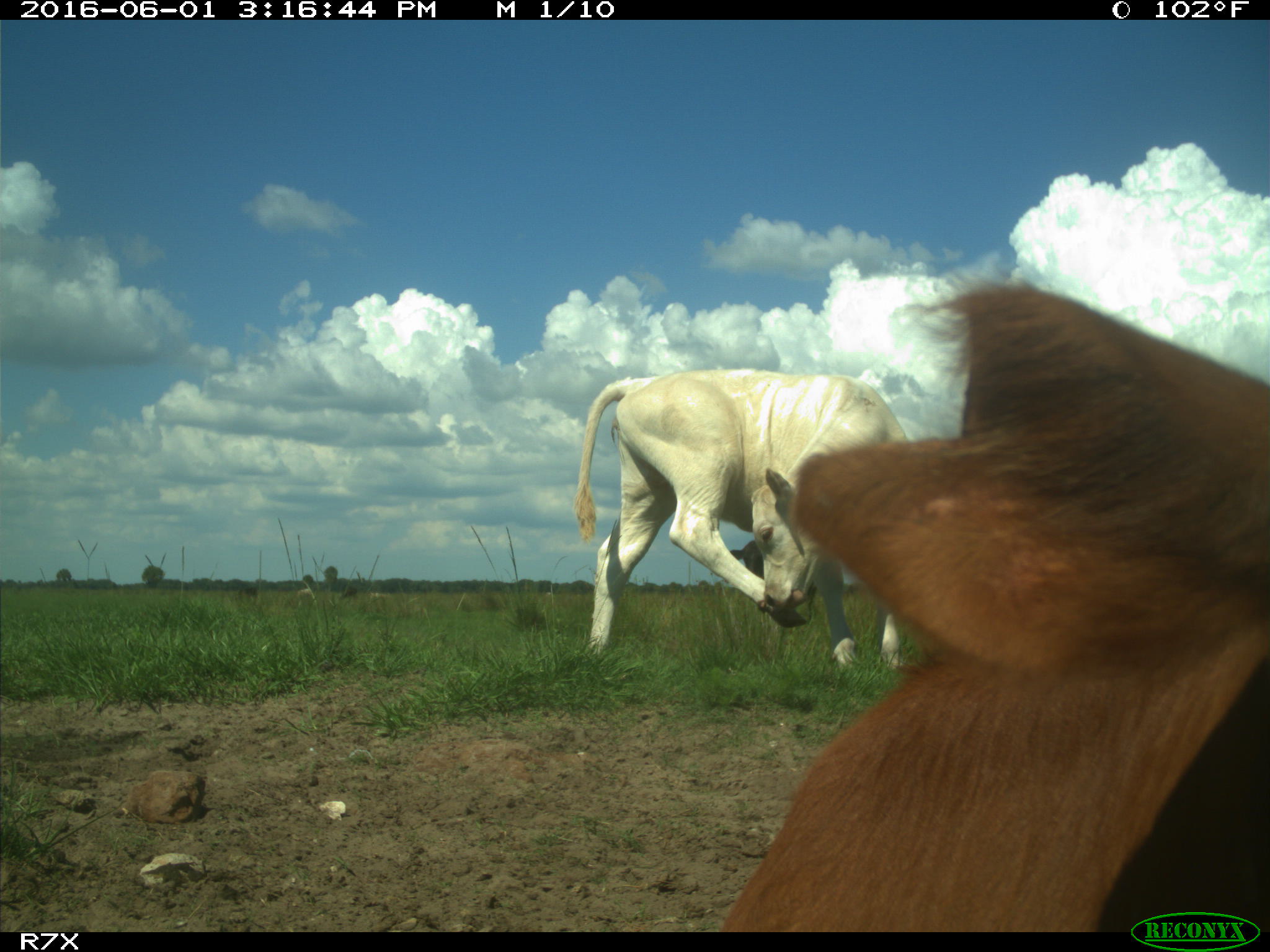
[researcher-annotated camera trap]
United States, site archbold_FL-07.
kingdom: Animalia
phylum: Chordata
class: Mammalia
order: Artiodactyla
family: Bovidae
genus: Bos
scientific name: Bos taurus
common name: domestic cow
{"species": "Bos taurus (domestic cow)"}